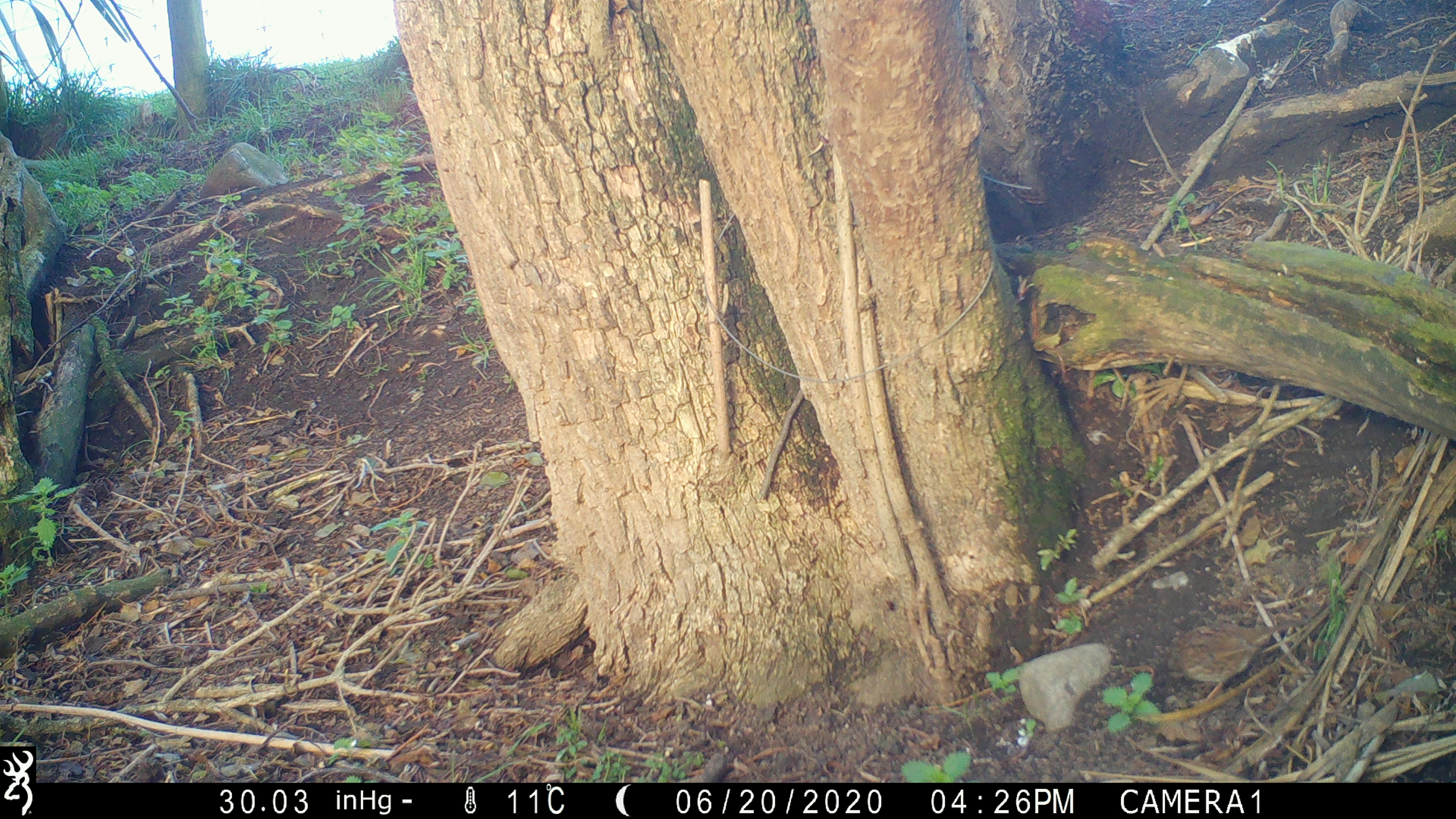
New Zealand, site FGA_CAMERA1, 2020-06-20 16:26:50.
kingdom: Animalia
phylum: Chordata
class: Aves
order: Passeriformes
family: Prunellidae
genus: Prunella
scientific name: Prunella modularis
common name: dunnock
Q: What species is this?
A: Dunnock (Prunella modularis).